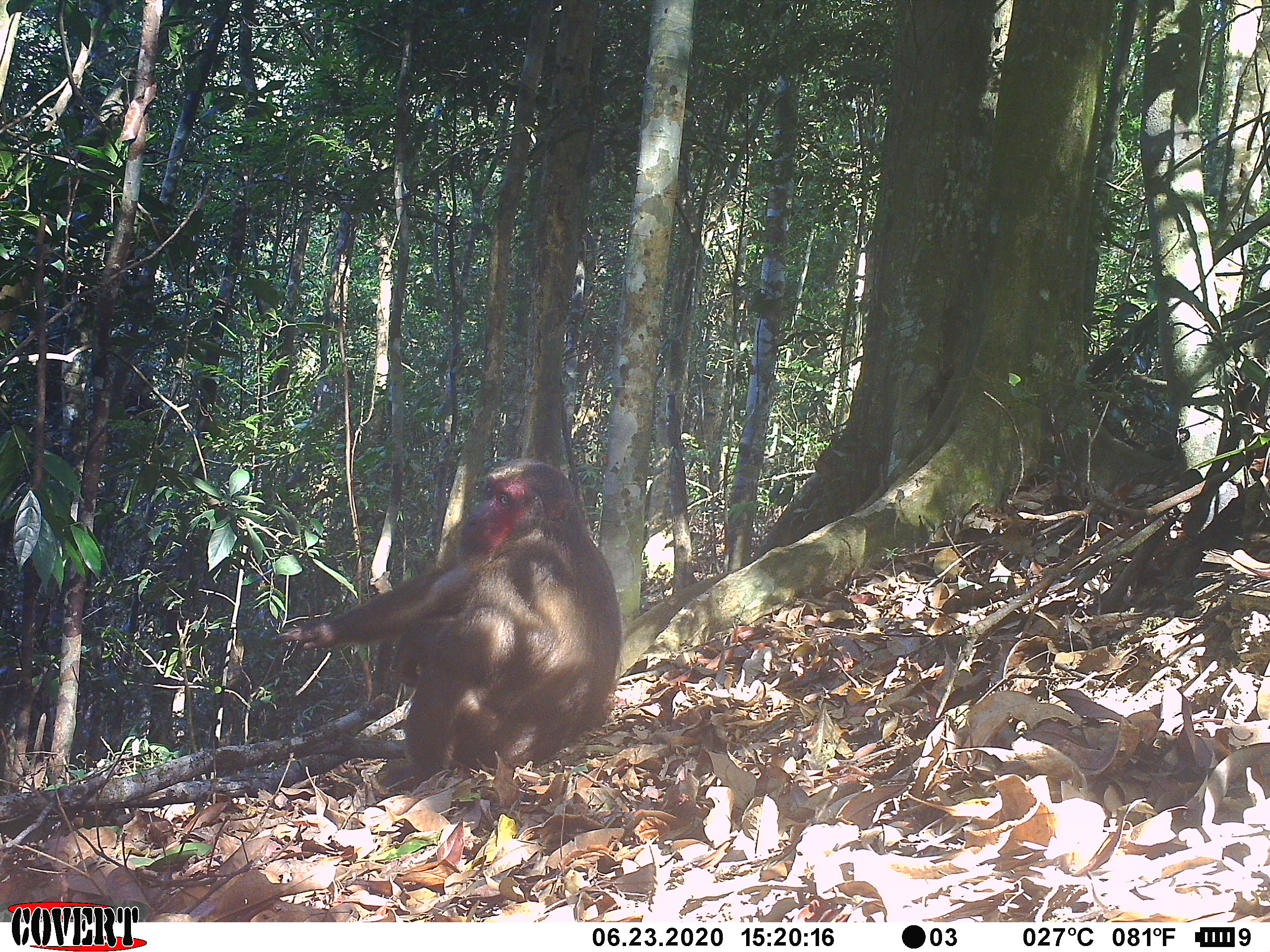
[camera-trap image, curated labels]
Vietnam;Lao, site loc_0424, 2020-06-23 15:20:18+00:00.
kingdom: Animalia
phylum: Chordata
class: Mammalia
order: Primates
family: Cercopithecidae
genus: Macaca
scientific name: Macaca arctoides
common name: stump-tailed macaque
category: stump tailed macaque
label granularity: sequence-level